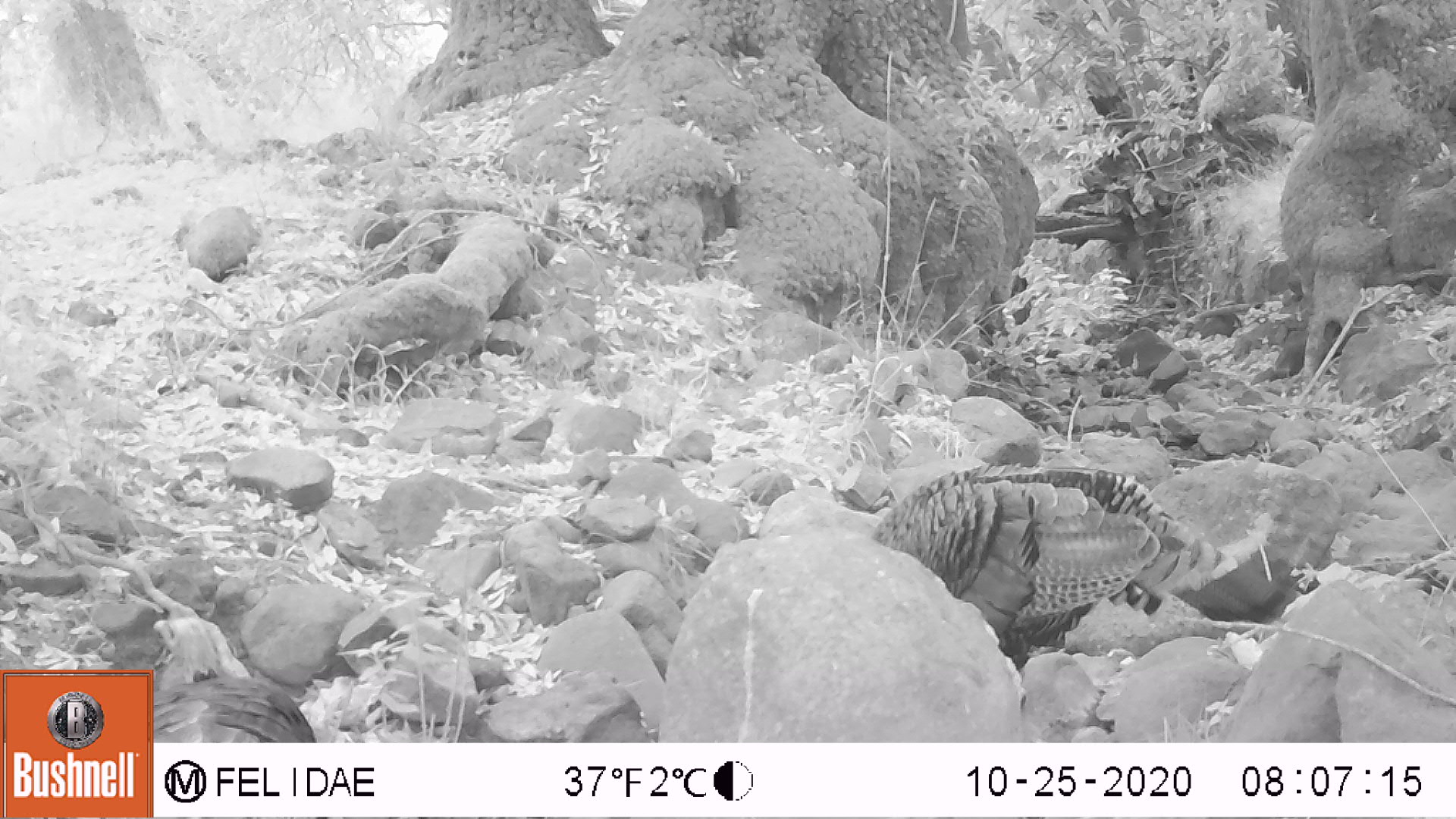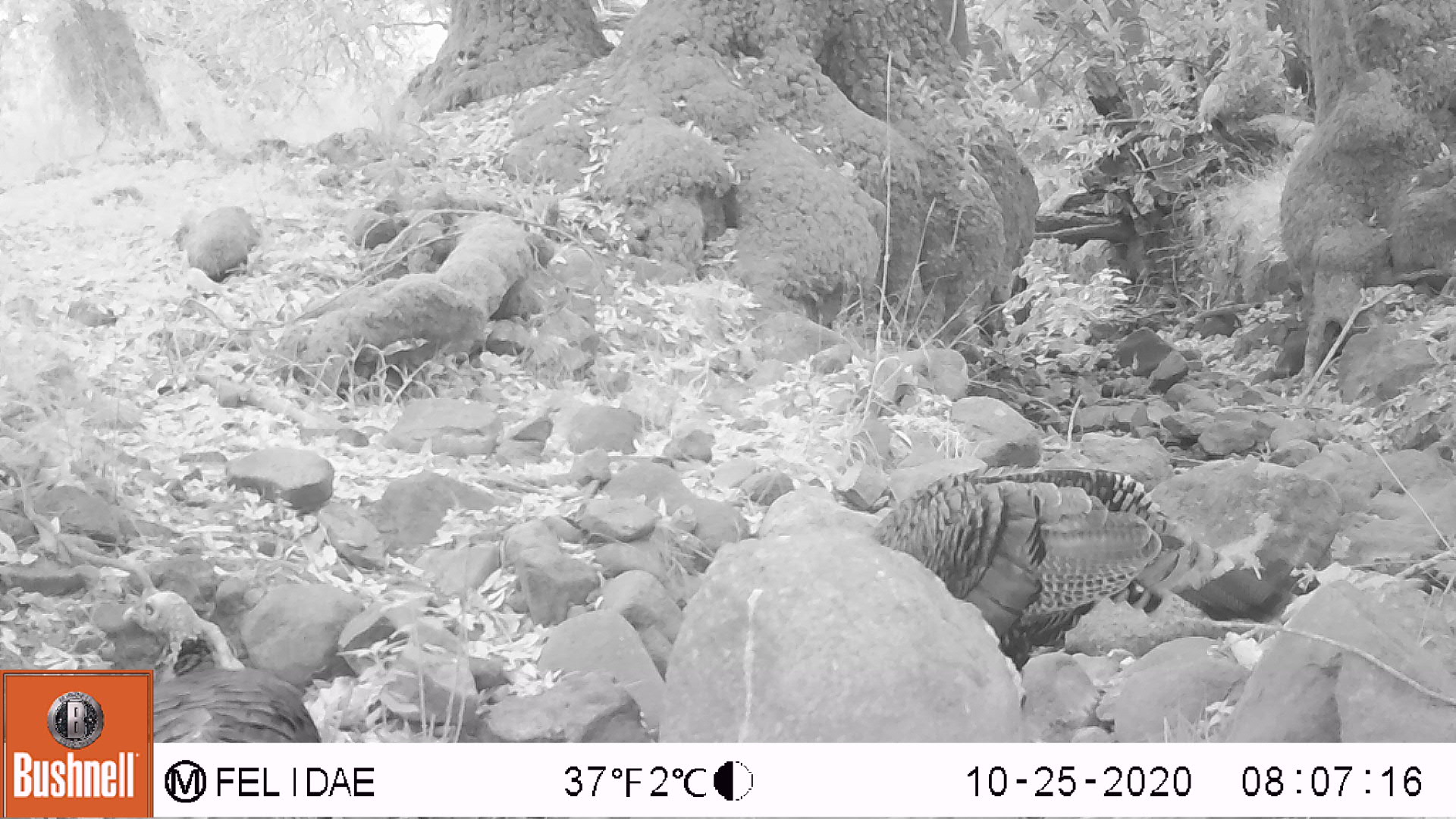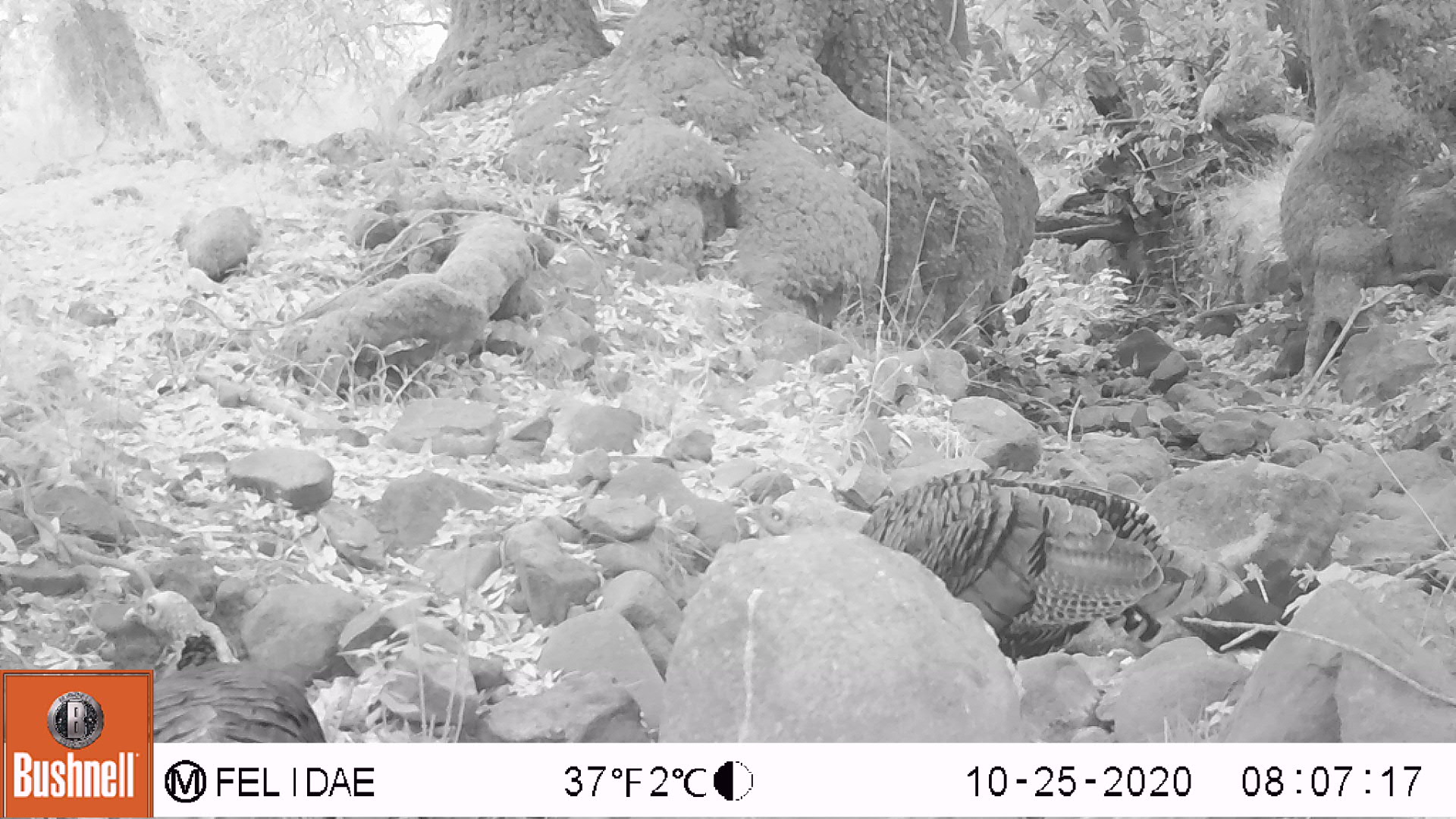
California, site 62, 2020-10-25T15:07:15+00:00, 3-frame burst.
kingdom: Animalia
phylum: Chordata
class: Aves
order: Cathartiformes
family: Cathartidae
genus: Cathartes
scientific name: Cathartes aura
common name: turkey vulture